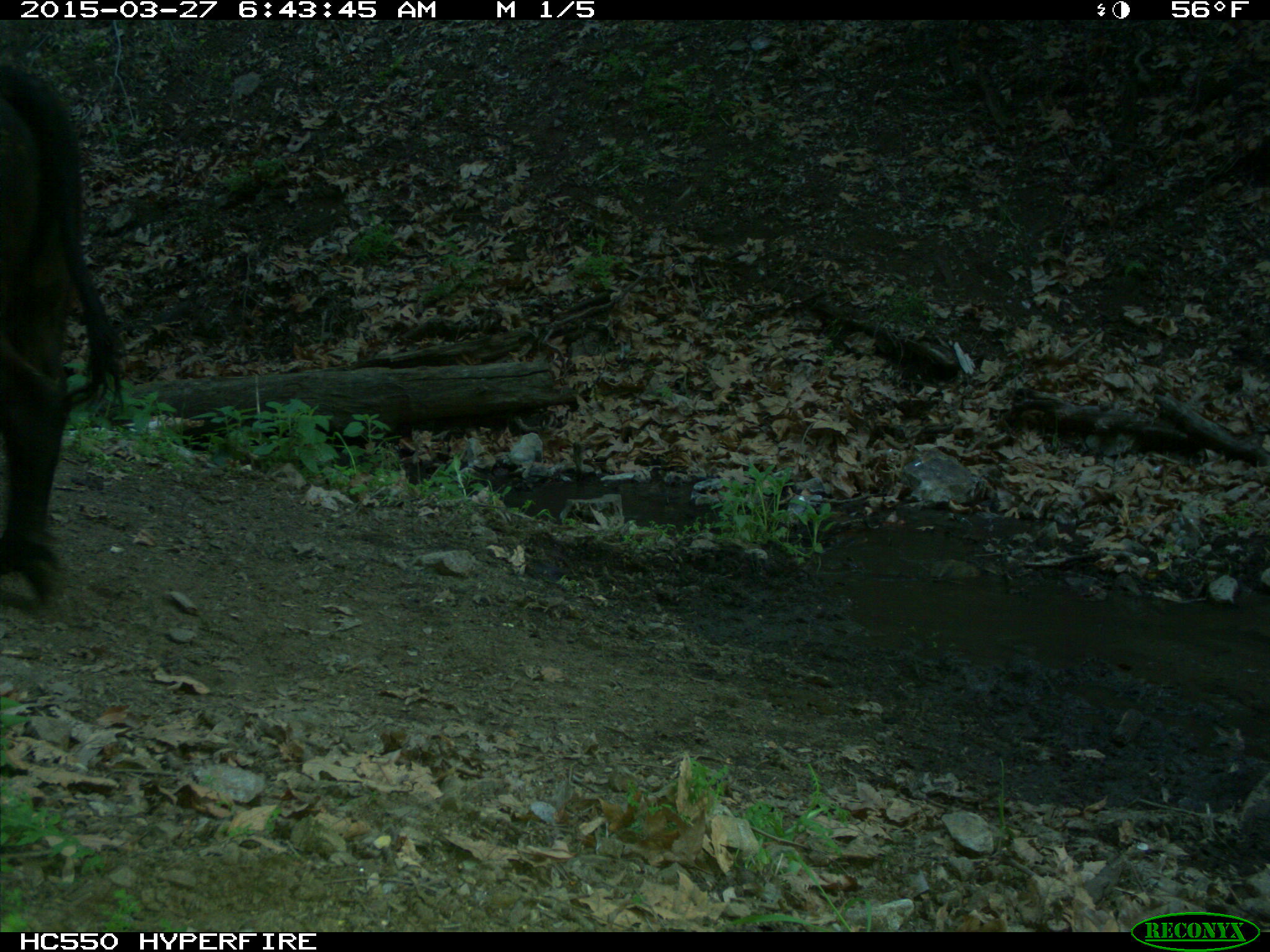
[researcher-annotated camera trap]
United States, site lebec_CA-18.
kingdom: Animalia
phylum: Chordata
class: Mammalia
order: Artiodactyla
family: Bovidae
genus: Bos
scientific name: Bos taurus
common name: domestic cow